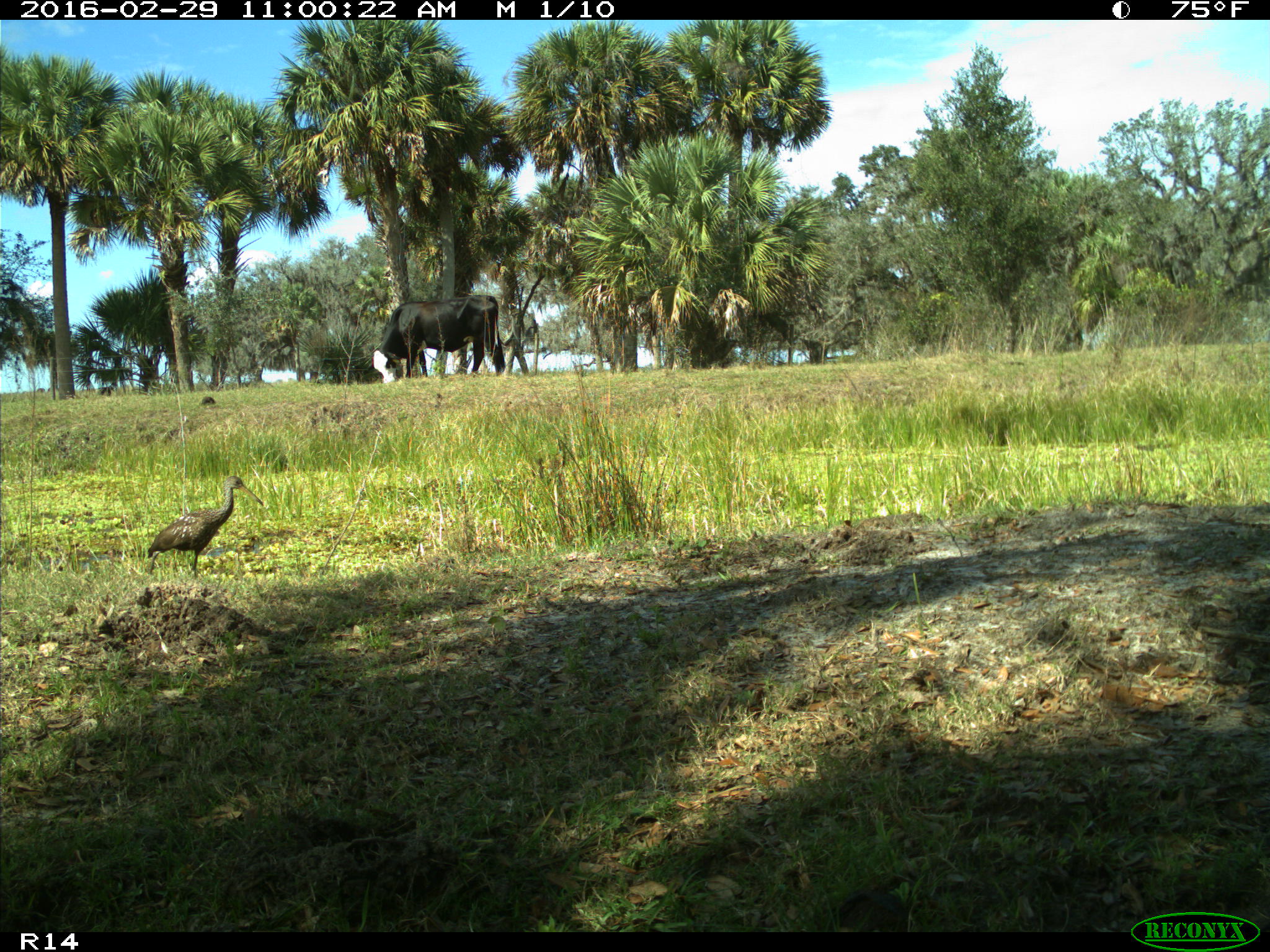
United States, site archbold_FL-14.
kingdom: Animalia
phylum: Chordata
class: Mammalia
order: Artiodactyla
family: Bovidae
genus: Bos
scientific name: Bos taurus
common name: domestic cow